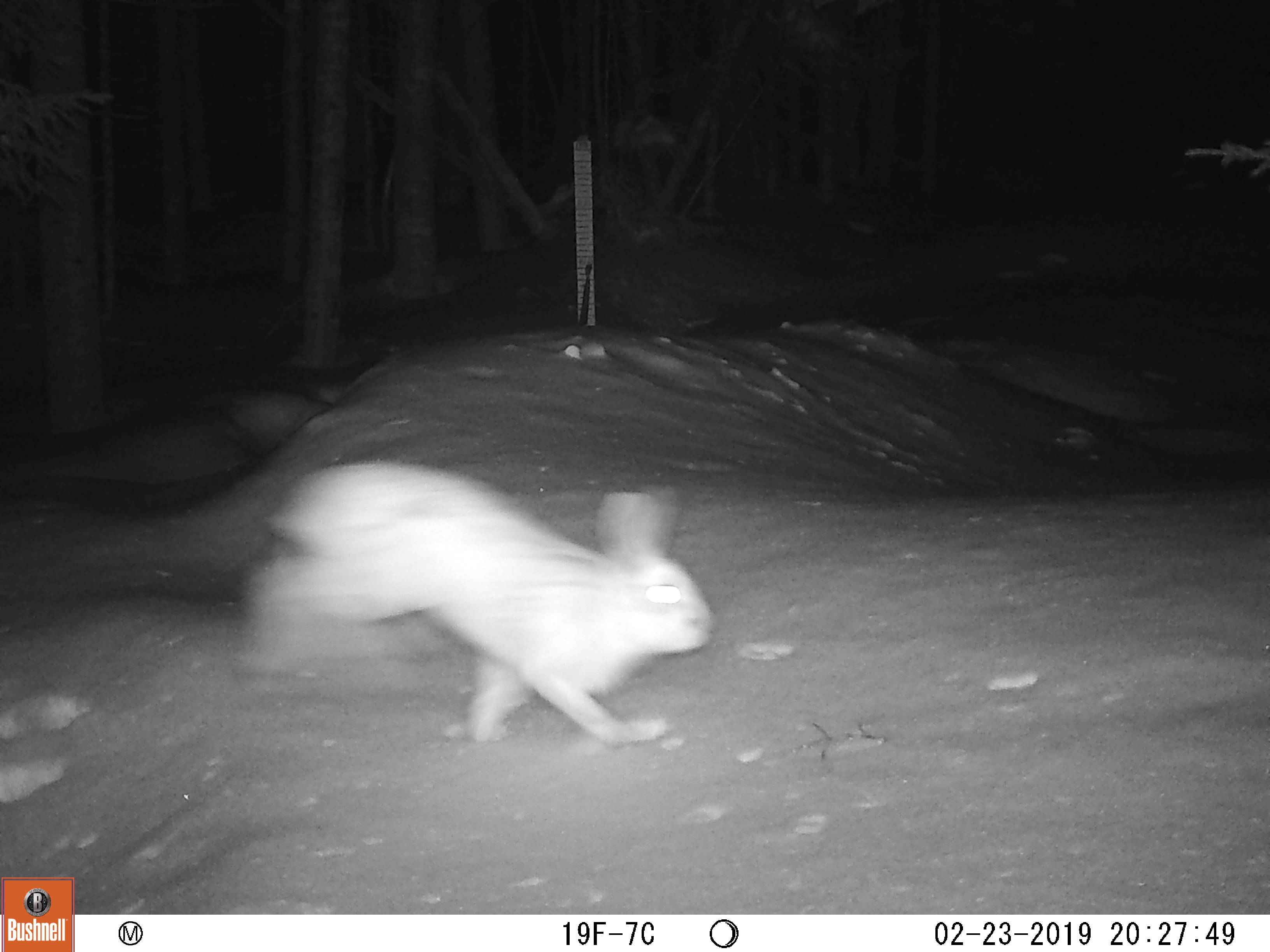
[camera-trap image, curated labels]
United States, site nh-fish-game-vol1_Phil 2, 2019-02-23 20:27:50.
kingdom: Animalia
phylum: Chordata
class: Mammalia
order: Lagomorpha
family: Leporidae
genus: Lepus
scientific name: Lepus americanus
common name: snowshoe hare